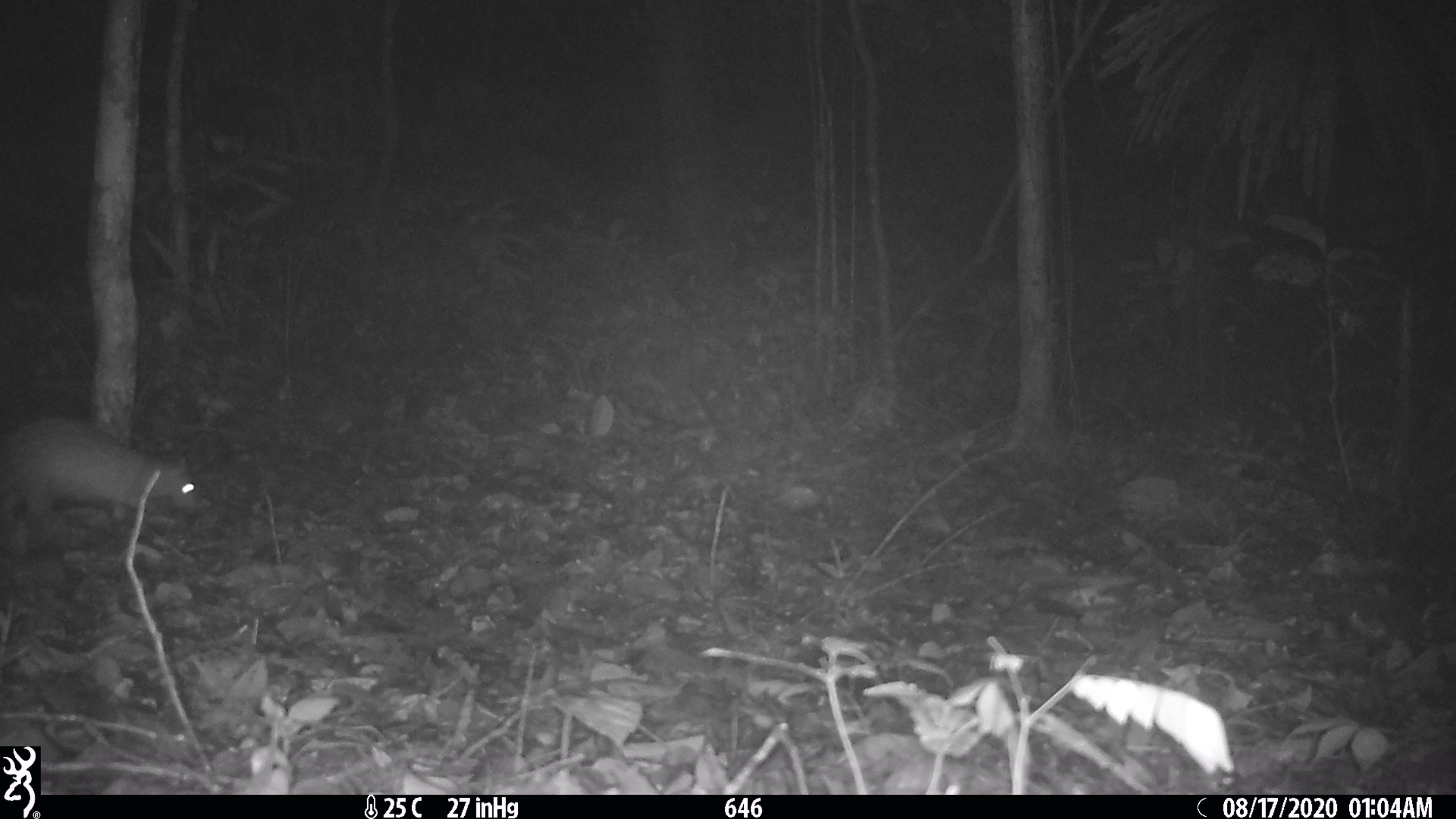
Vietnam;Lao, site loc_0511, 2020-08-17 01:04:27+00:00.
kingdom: Animalia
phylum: Chordata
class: Mammalia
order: Rodentia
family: Hystricidae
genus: Atherurus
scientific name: Atherurus macrourus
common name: asiatic brush-tailed porcupine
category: asiatic brush tailed porcupine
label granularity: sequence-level